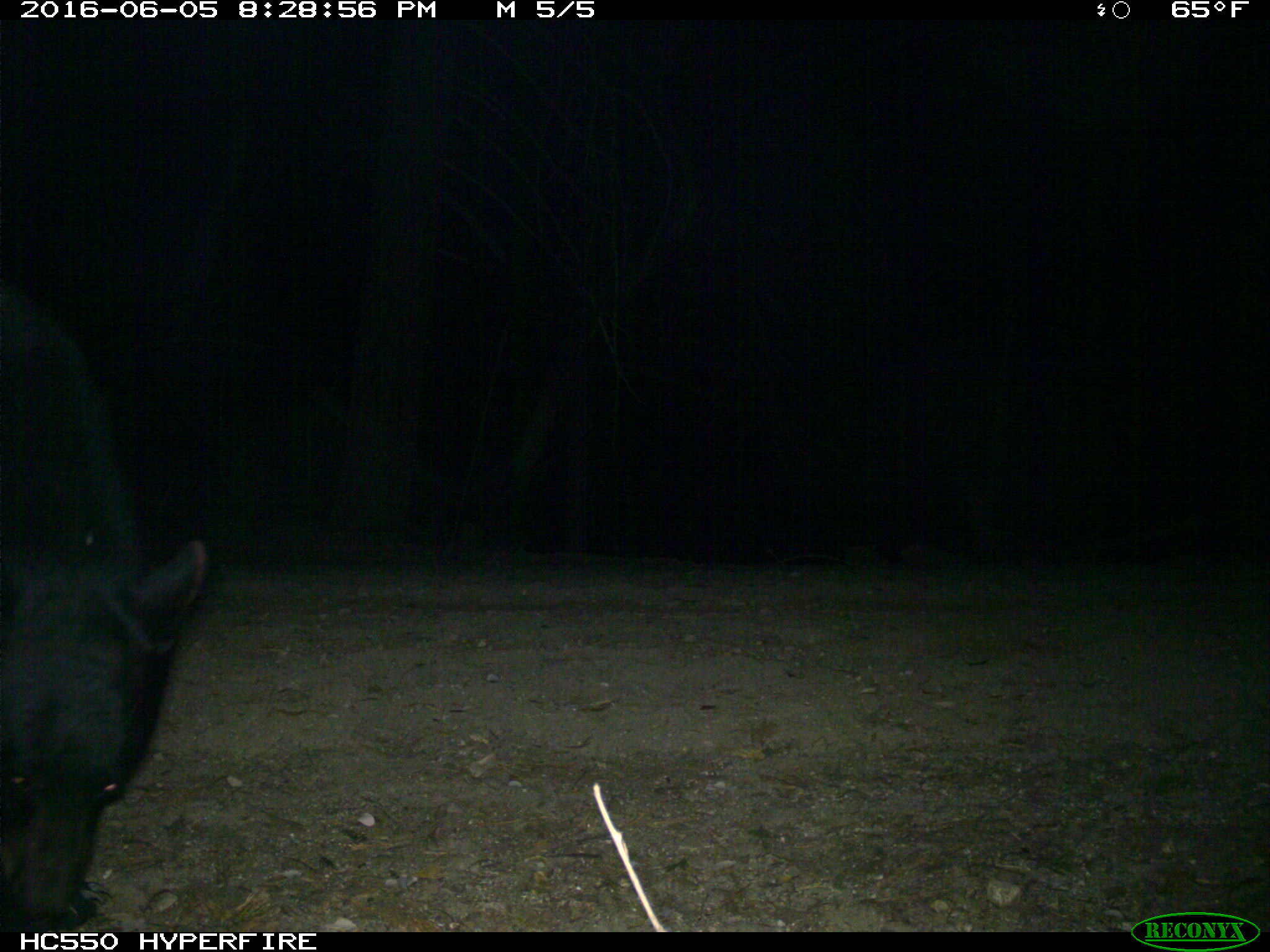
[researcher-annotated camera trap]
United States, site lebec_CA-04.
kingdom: Animalia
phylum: Chordata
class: Mammalia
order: Carnivora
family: Ursidae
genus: Ursus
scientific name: Ursus americanus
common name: american black bear